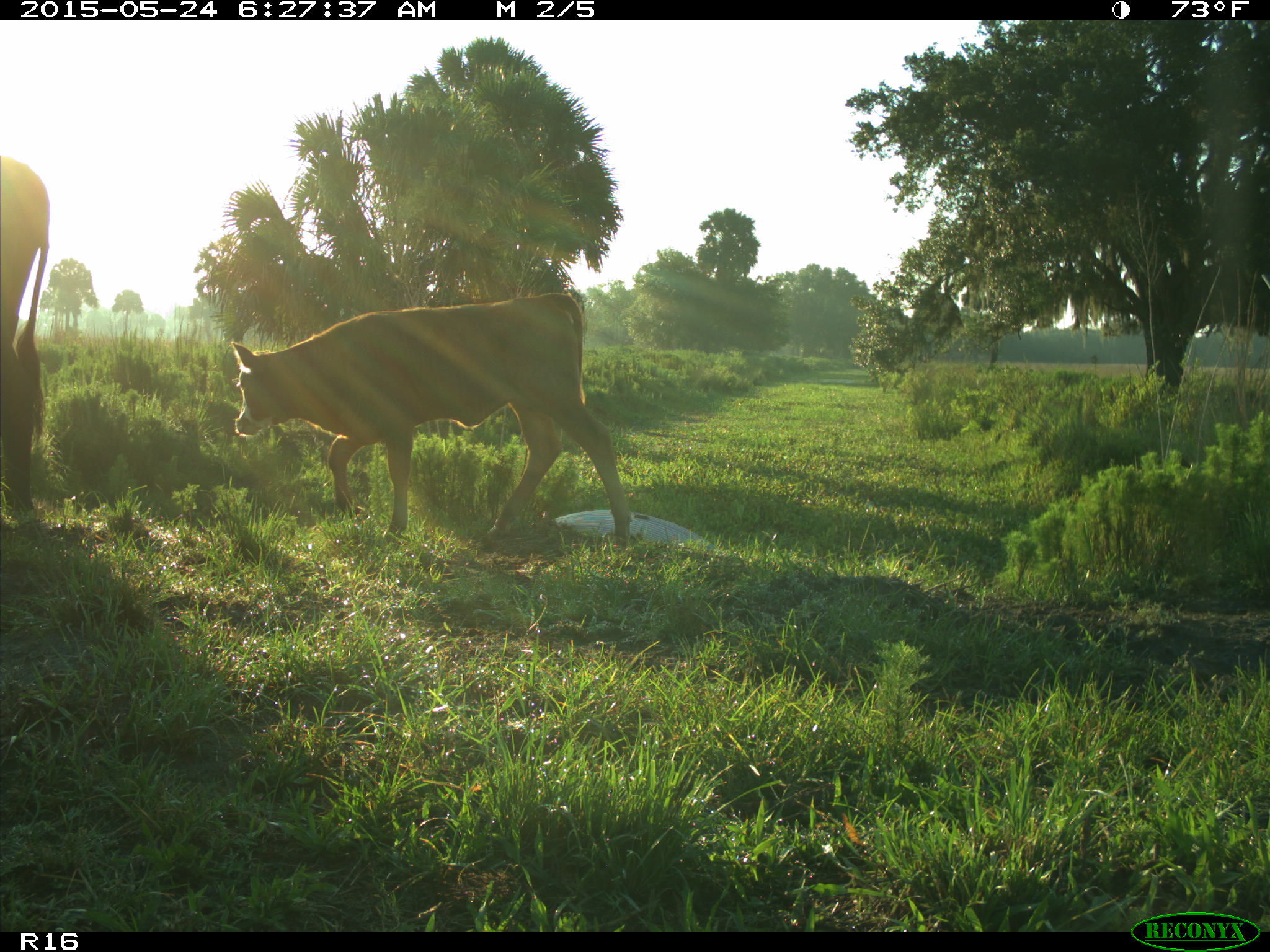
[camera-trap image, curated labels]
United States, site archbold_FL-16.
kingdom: Animalia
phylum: Chordata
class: Mammalia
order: Artiodactyla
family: Bovidae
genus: Bos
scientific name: Bos taurus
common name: domestic cow